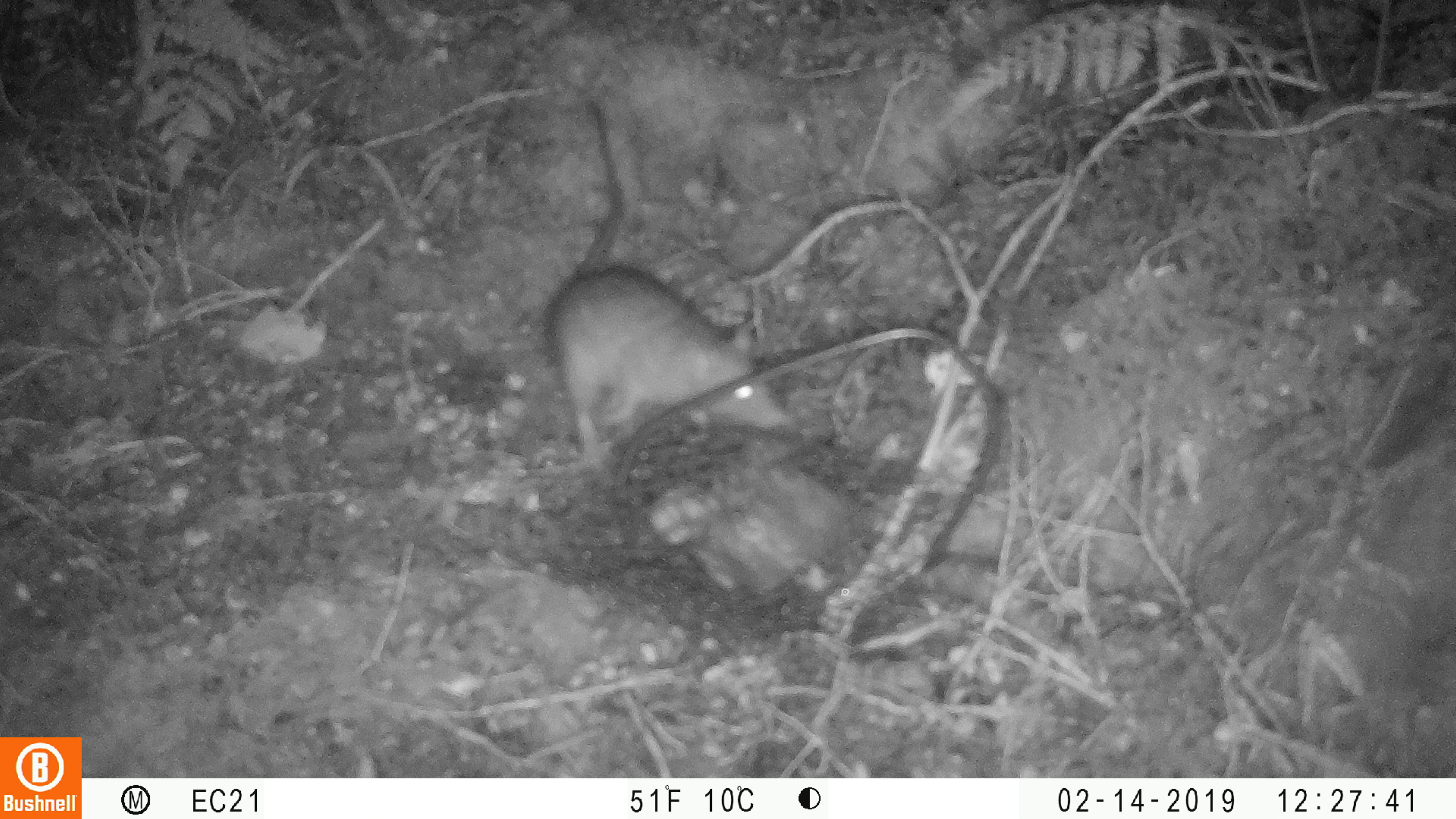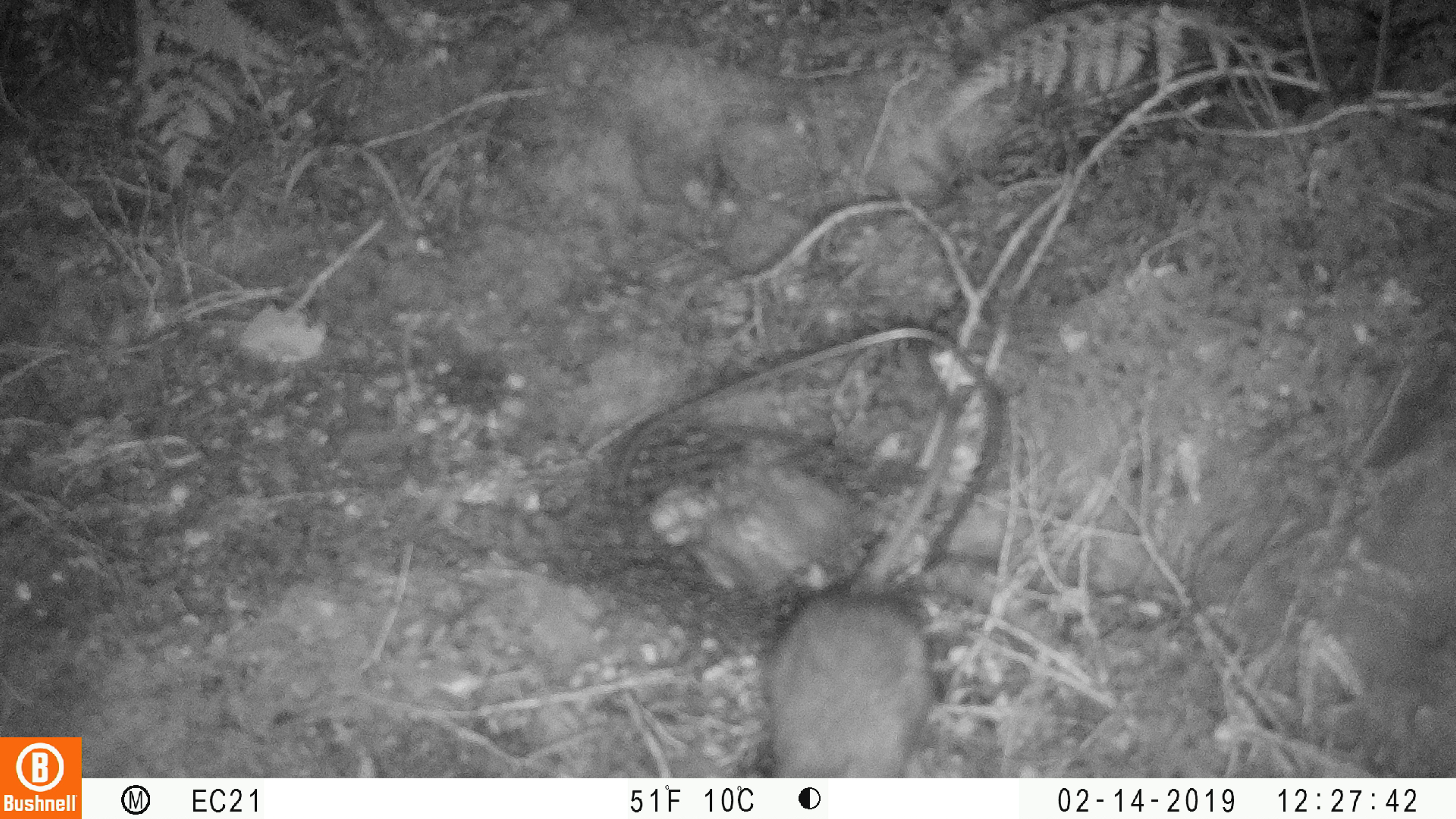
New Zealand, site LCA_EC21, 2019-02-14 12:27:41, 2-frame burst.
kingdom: Animalia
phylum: Chordata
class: Mammalia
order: Rodentia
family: Muridae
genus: Rattus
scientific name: Rattus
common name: rat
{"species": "rat (Rattus)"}